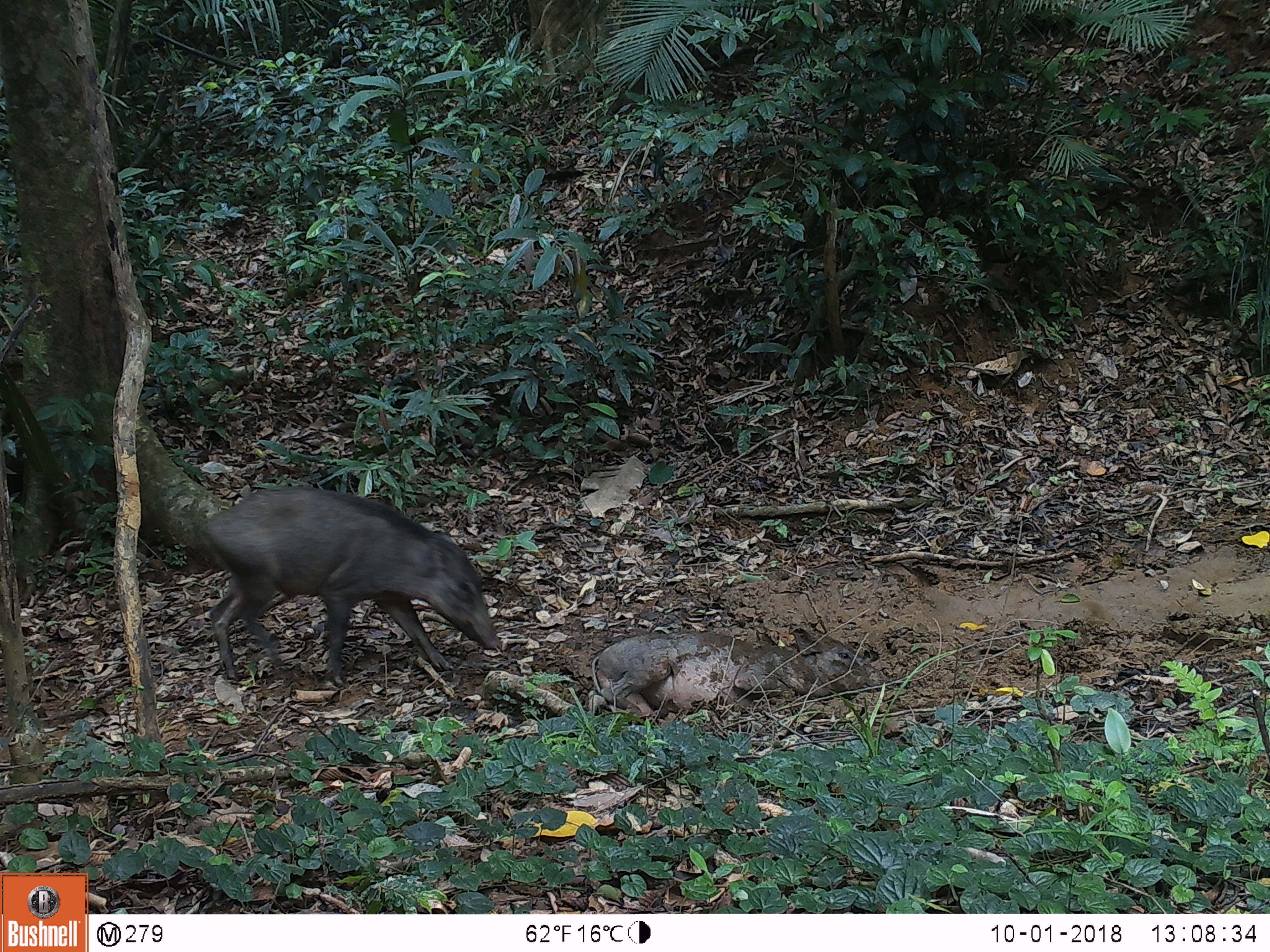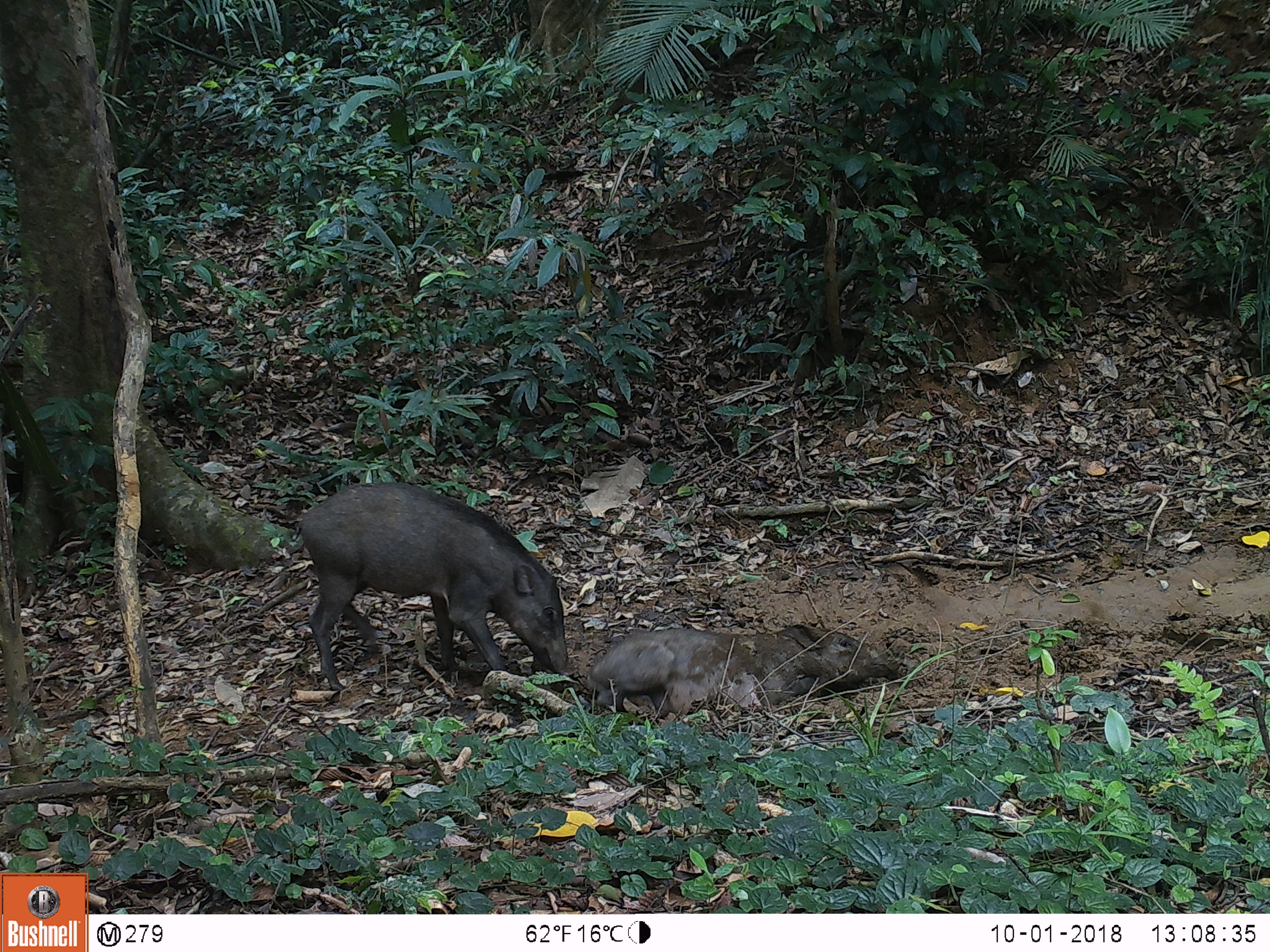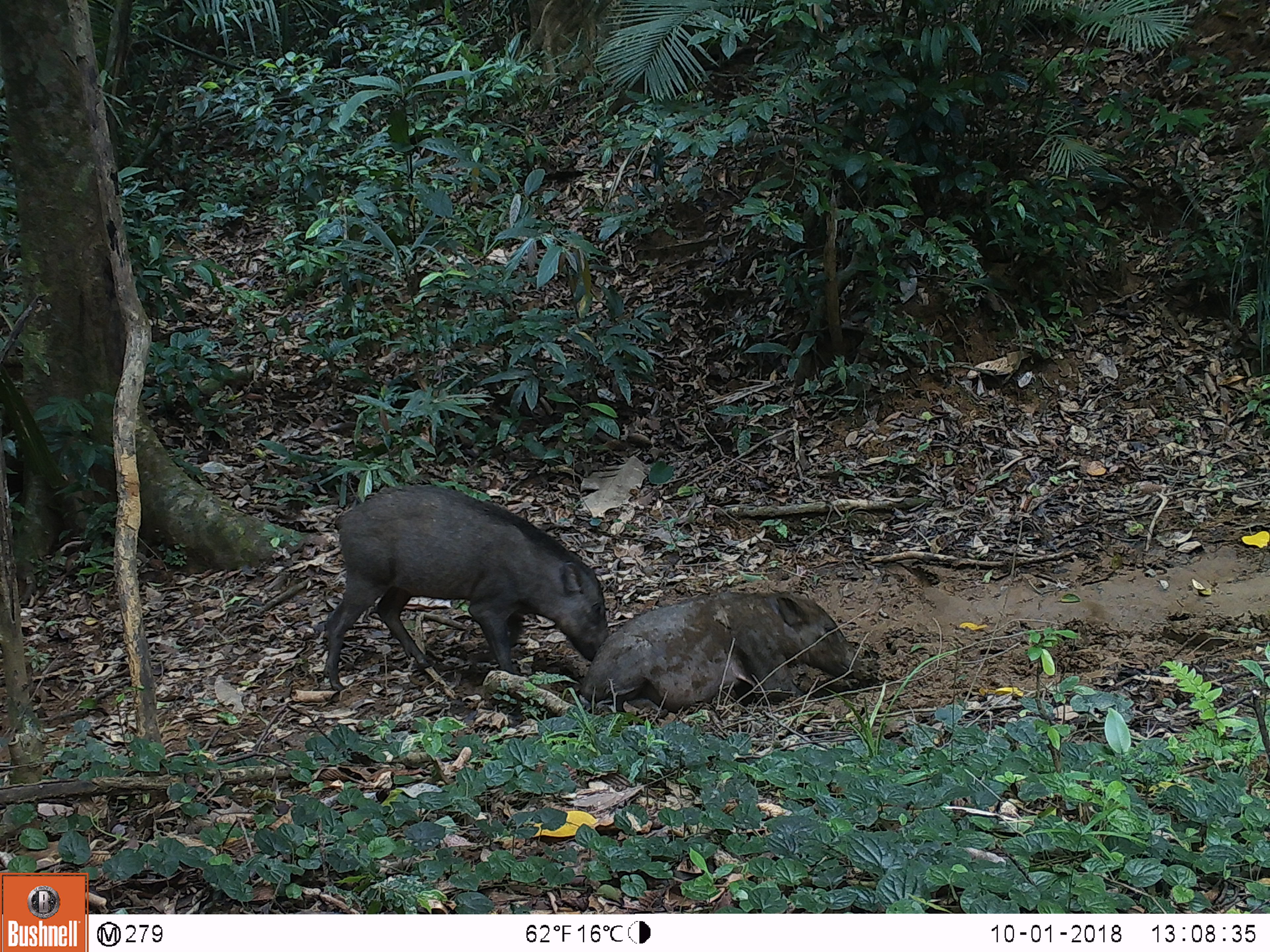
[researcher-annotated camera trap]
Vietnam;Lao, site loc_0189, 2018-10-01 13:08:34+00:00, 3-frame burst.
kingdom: Animalia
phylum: Chordata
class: Mammalia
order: Artiodactyla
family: Suidae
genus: Sus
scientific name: Sus scrofa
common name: eurasian wild pig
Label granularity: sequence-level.